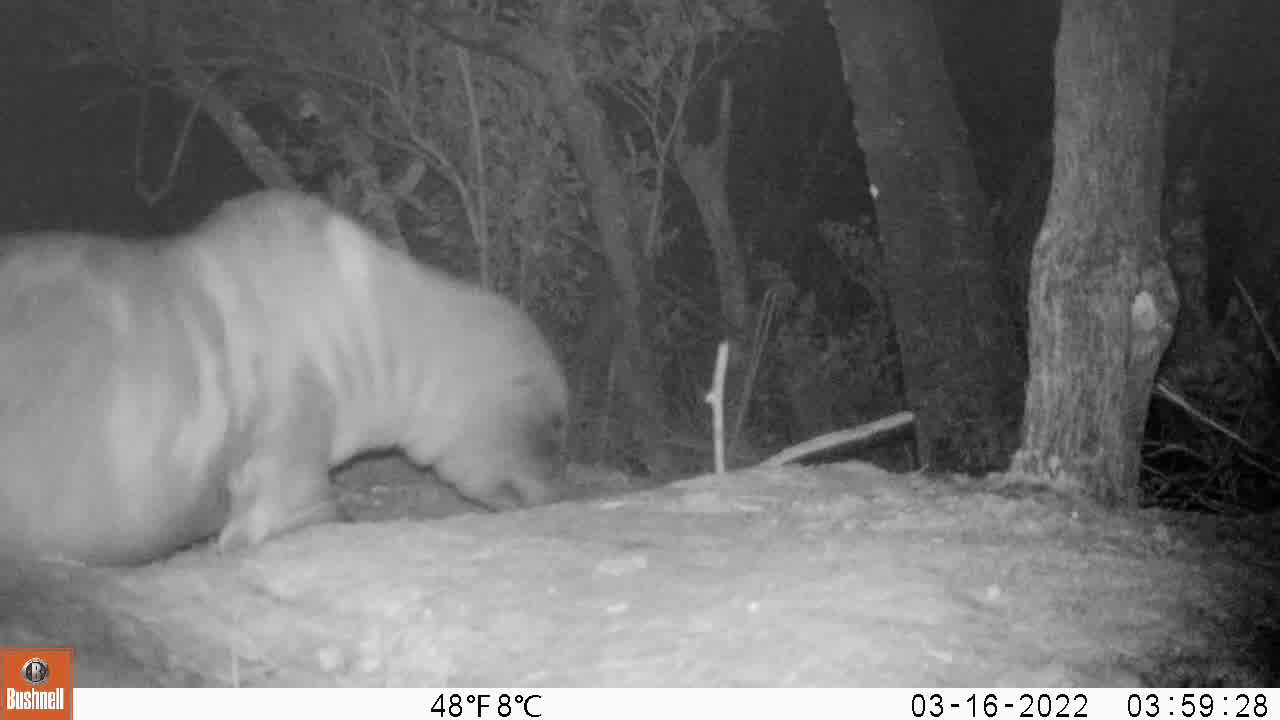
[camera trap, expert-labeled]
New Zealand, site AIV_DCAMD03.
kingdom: Animalia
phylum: Chordata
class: Mammalia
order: Carnivora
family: Otariidae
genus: Phocarctos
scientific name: Phocarctos hookeri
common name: new zealand sea lion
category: sealion